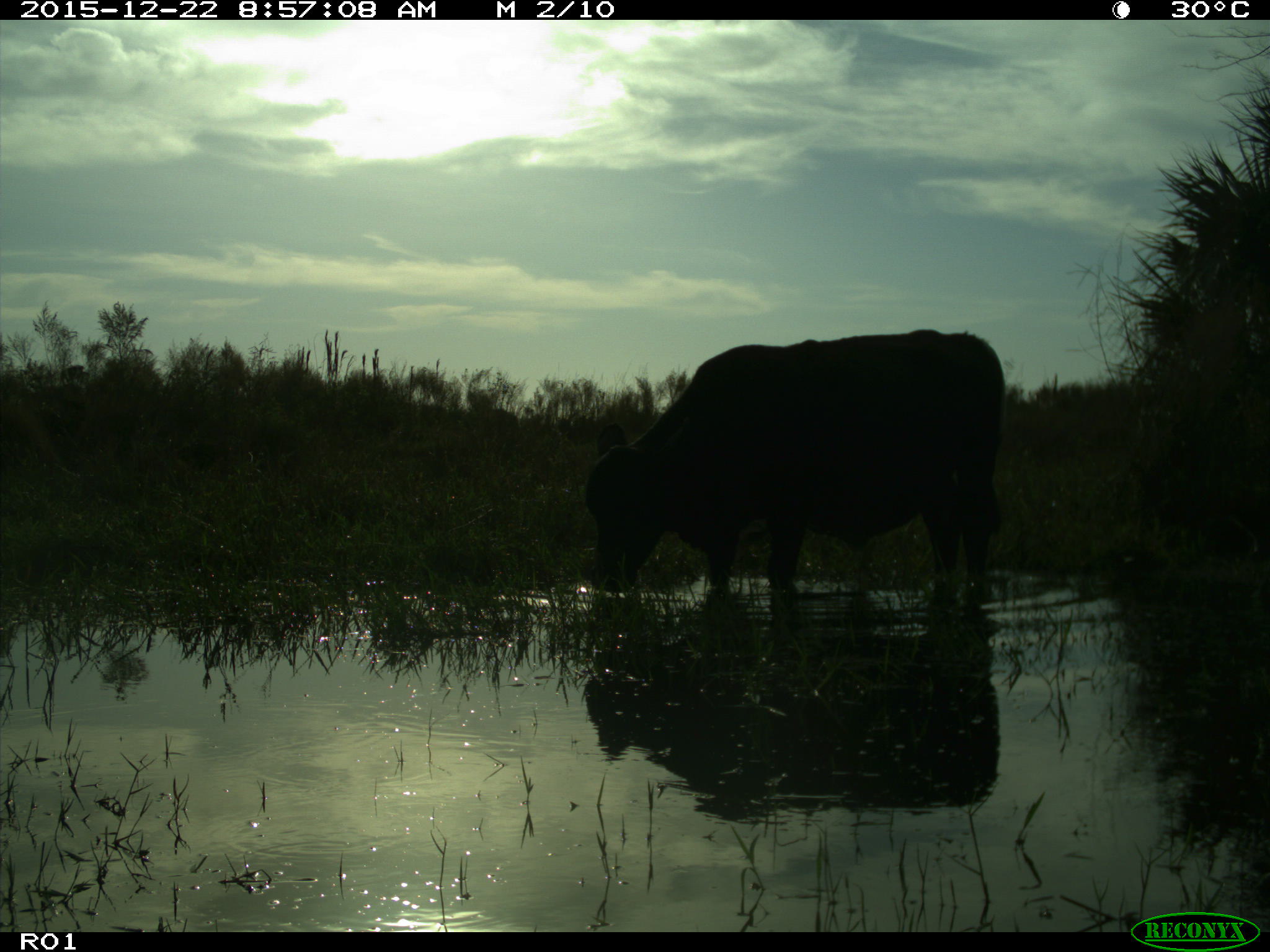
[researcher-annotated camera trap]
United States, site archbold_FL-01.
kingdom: Animalia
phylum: Chordata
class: Mammalia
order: Artiodactyla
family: Bovidae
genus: Bos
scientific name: Bos taurus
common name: domestic cow